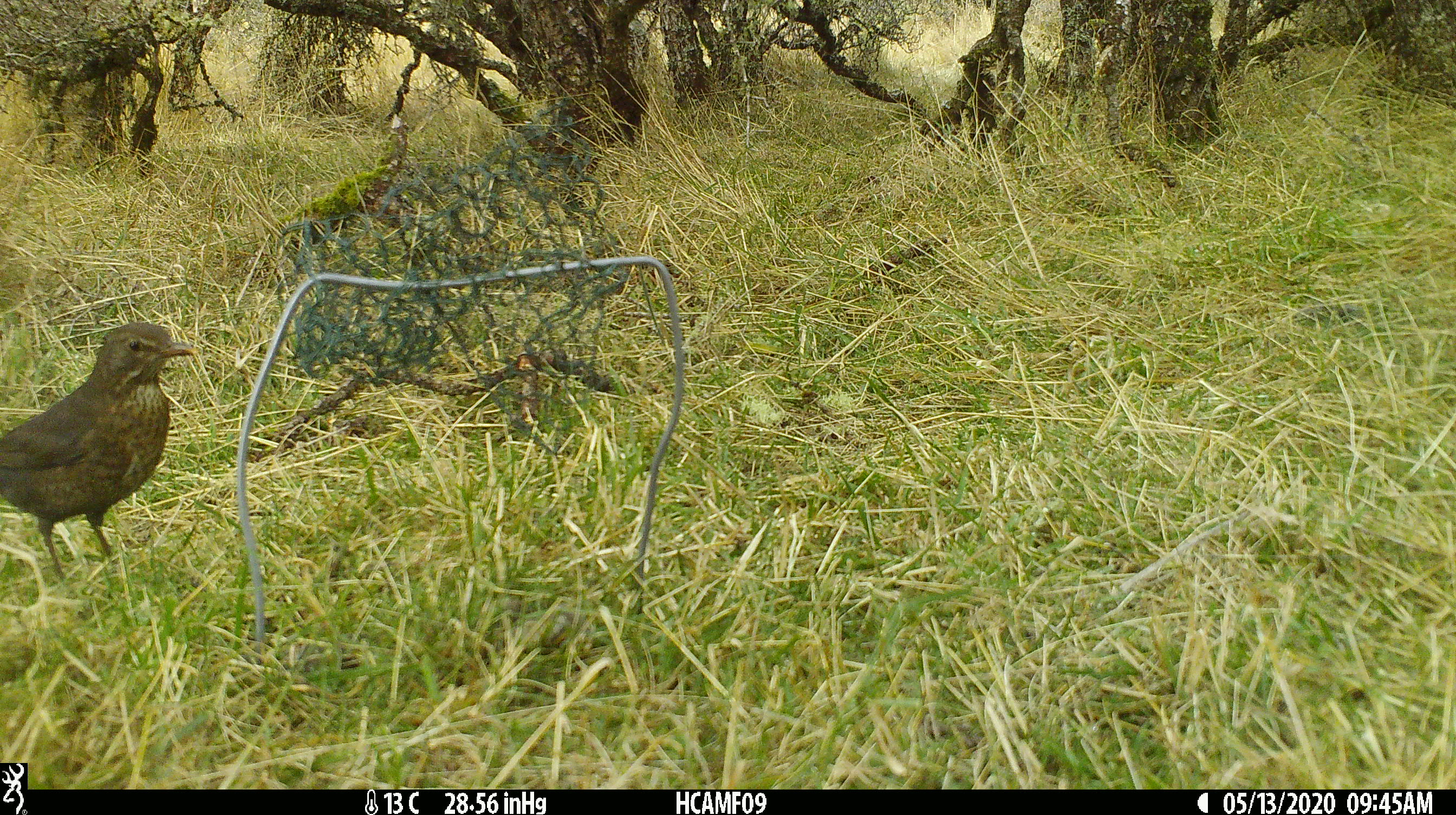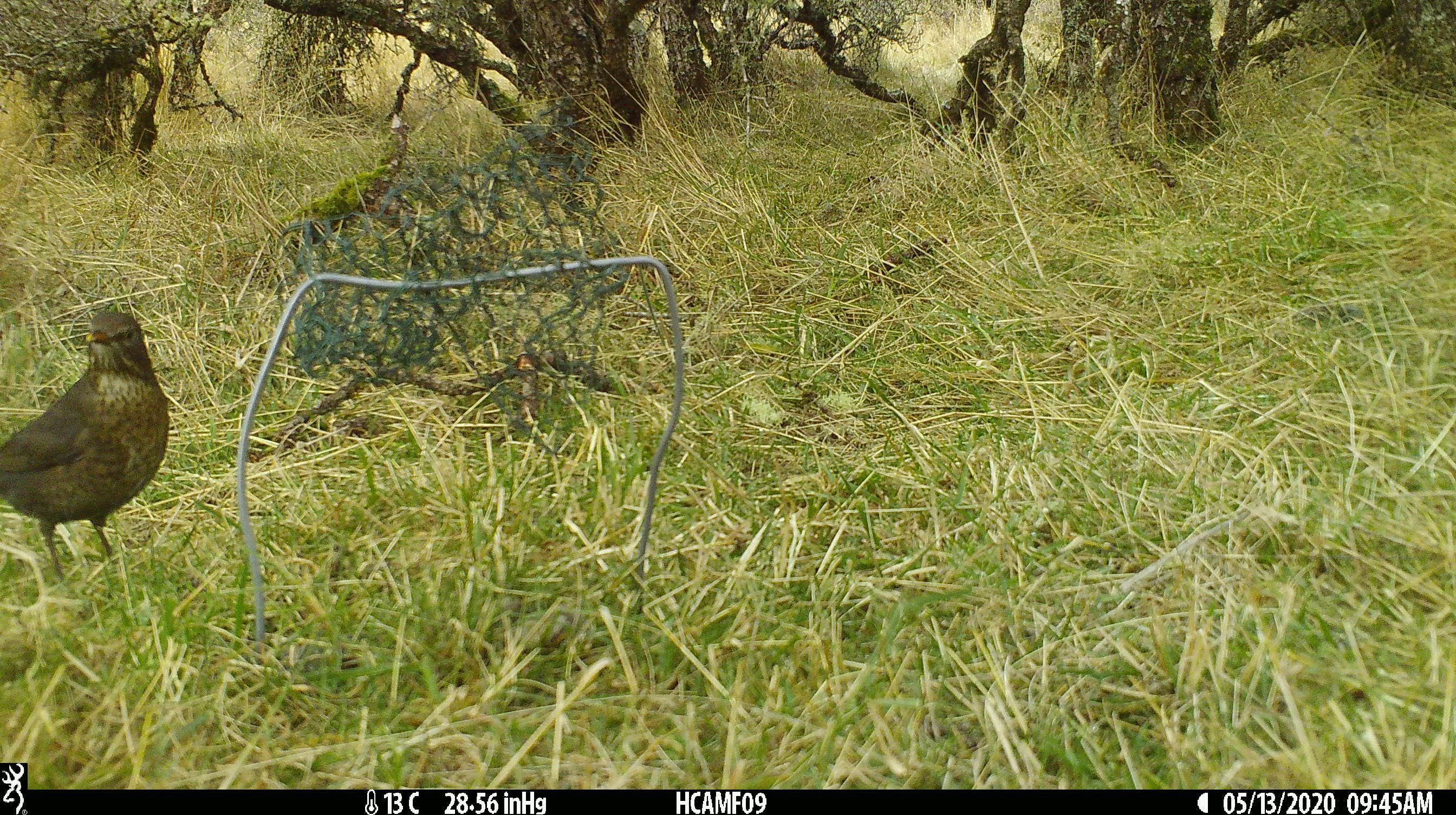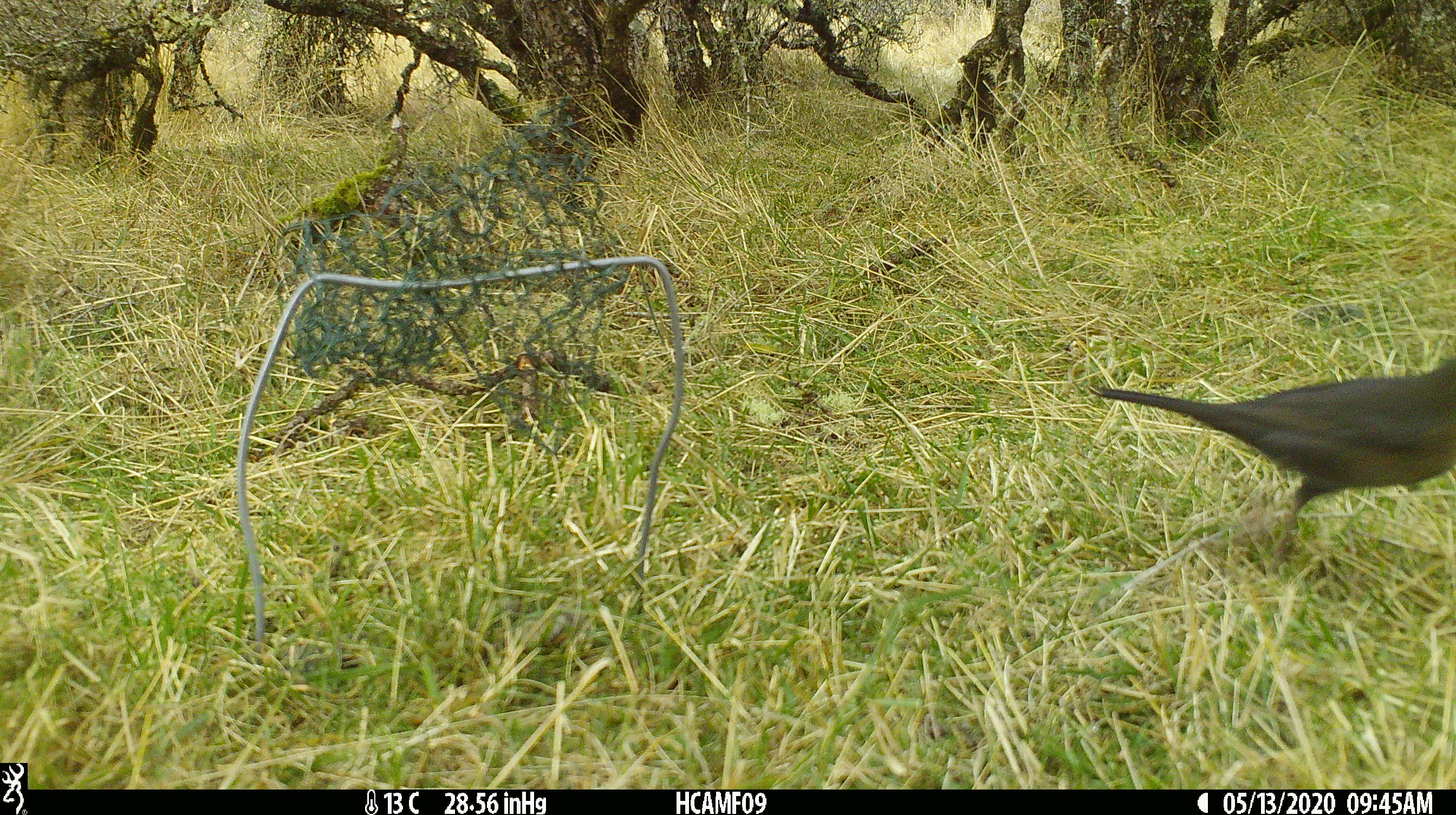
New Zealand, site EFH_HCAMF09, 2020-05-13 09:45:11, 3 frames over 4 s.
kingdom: Animalia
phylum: Chordata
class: Aves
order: Passeriformes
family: Turdidae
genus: Turdus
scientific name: Turdus merula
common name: eurasian blackbird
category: blackbird